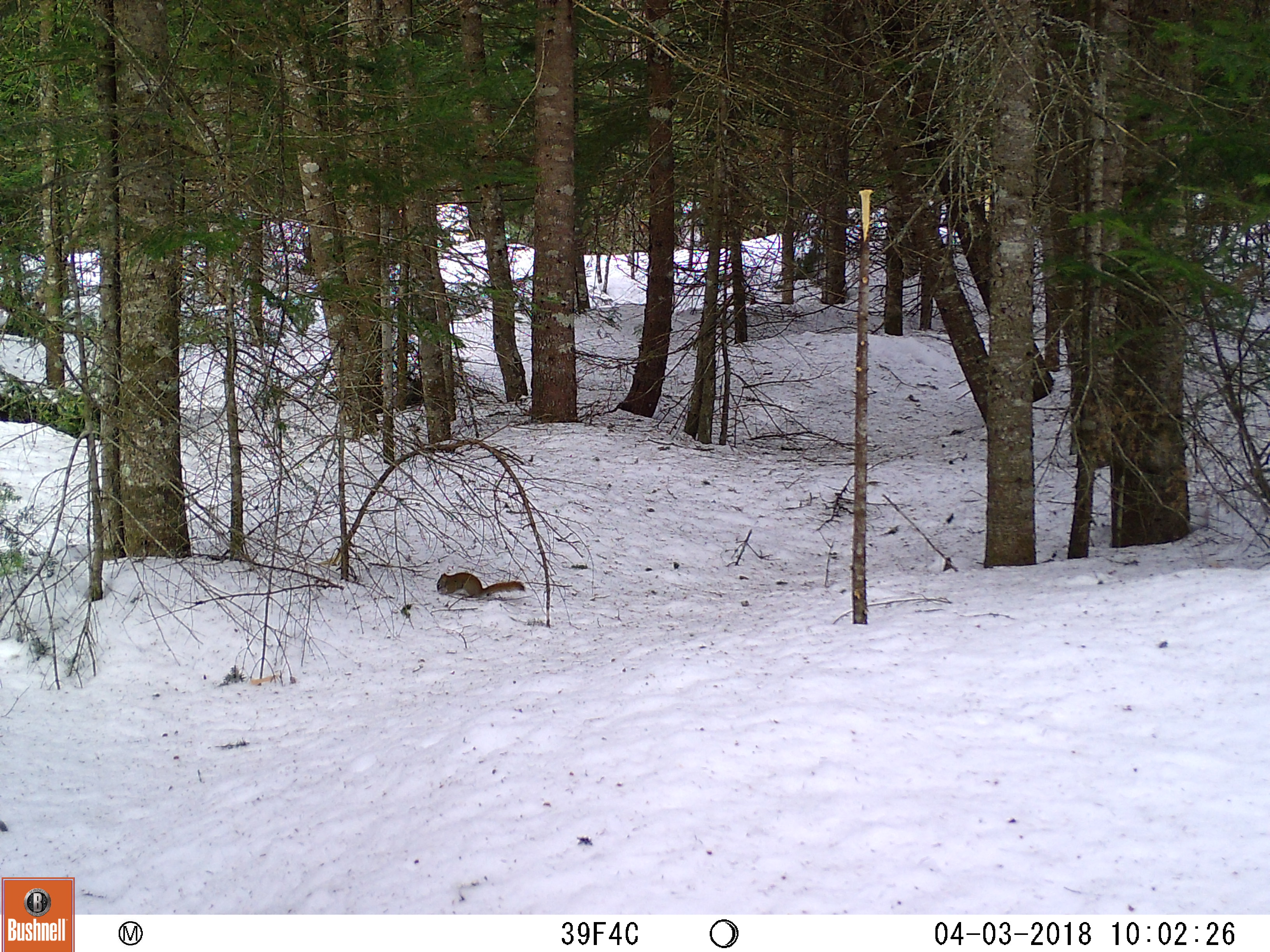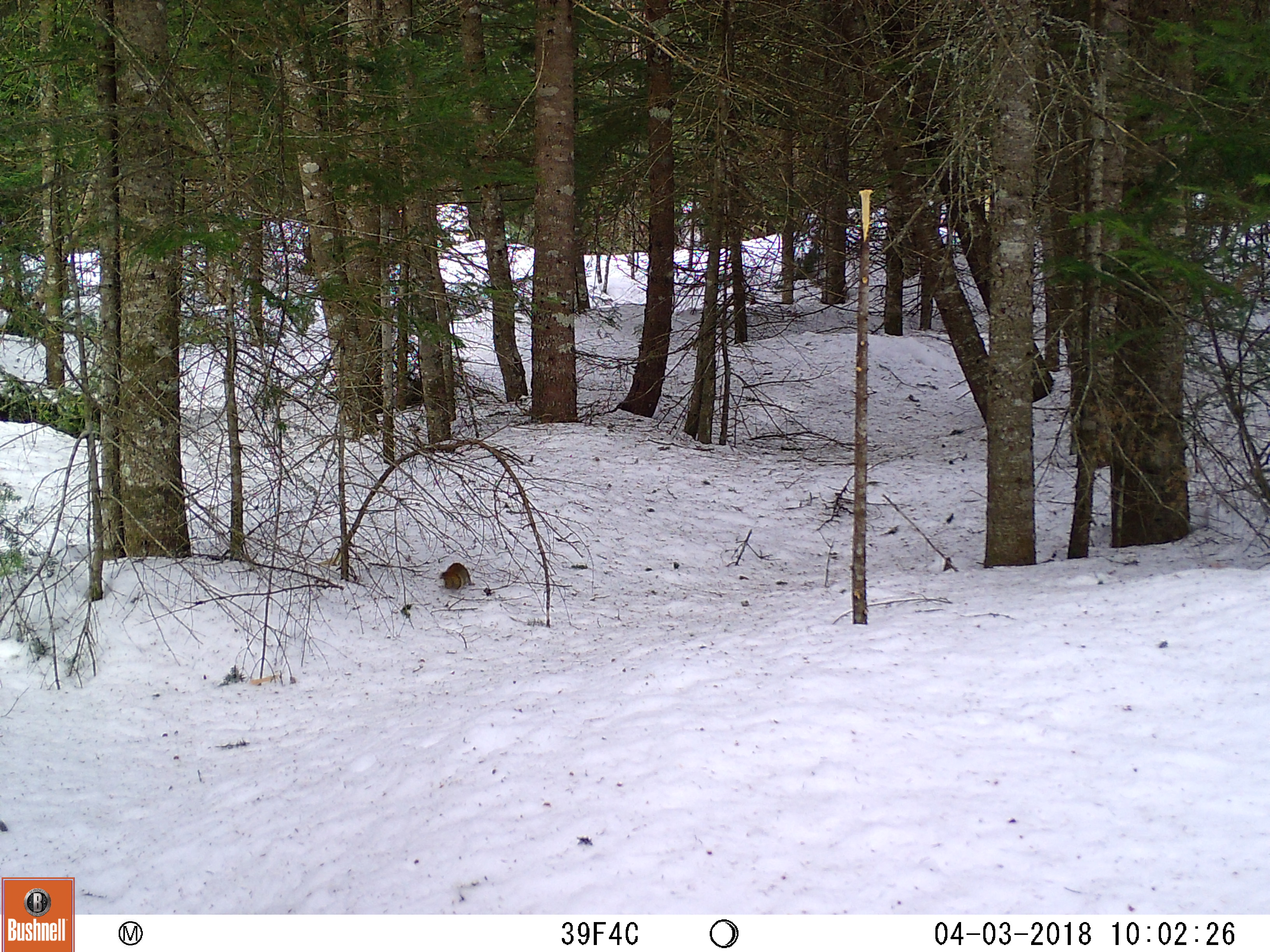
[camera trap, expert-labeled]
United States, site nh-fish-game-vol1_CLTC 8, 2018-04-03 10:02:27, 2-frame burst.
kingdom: Animalia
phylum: Chordata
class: Mammalia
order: Rodentia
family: Sciuridae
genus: Tamiasciurus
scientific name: Tamiasciurus hudsonicus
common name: red squirrel